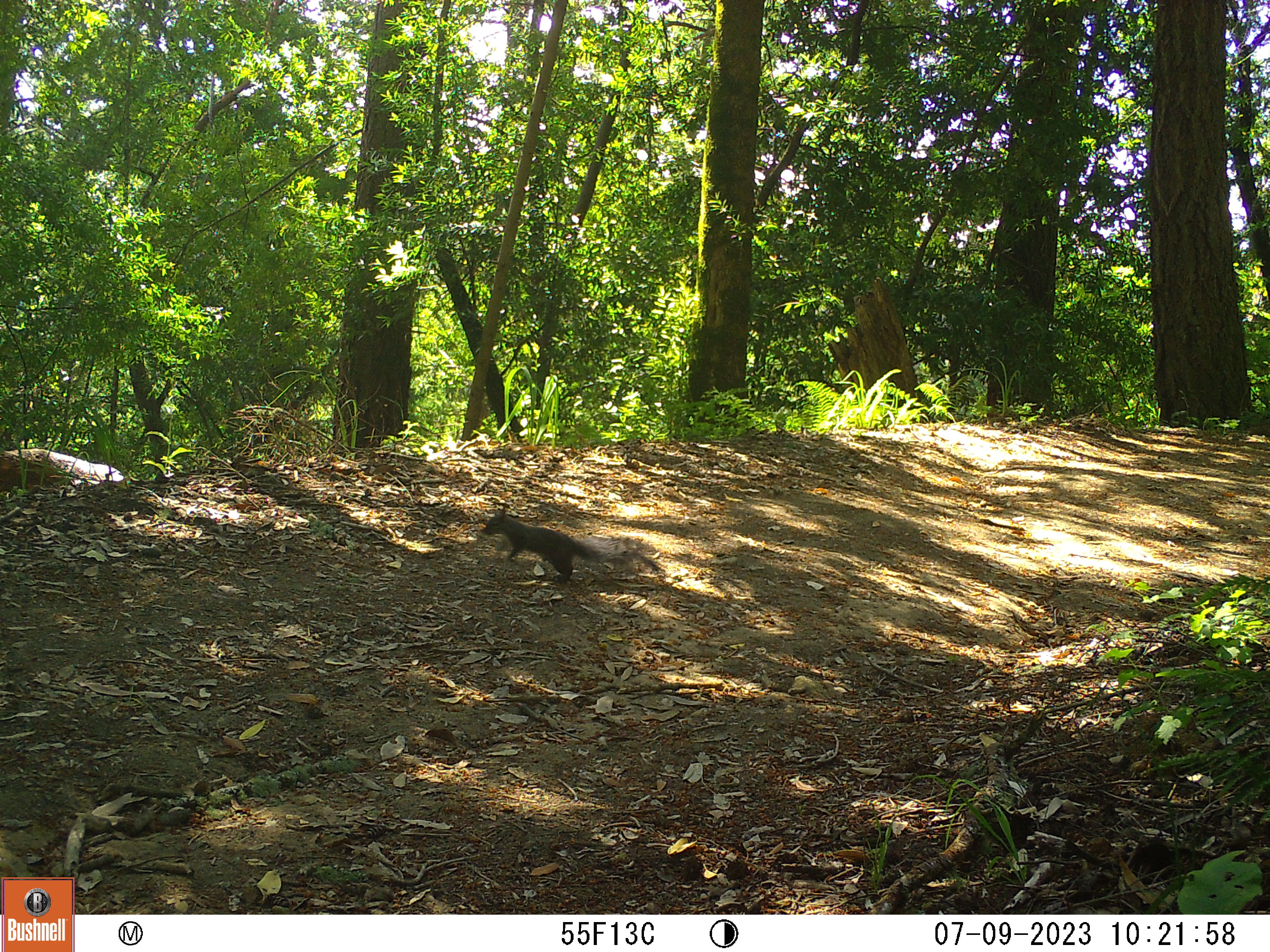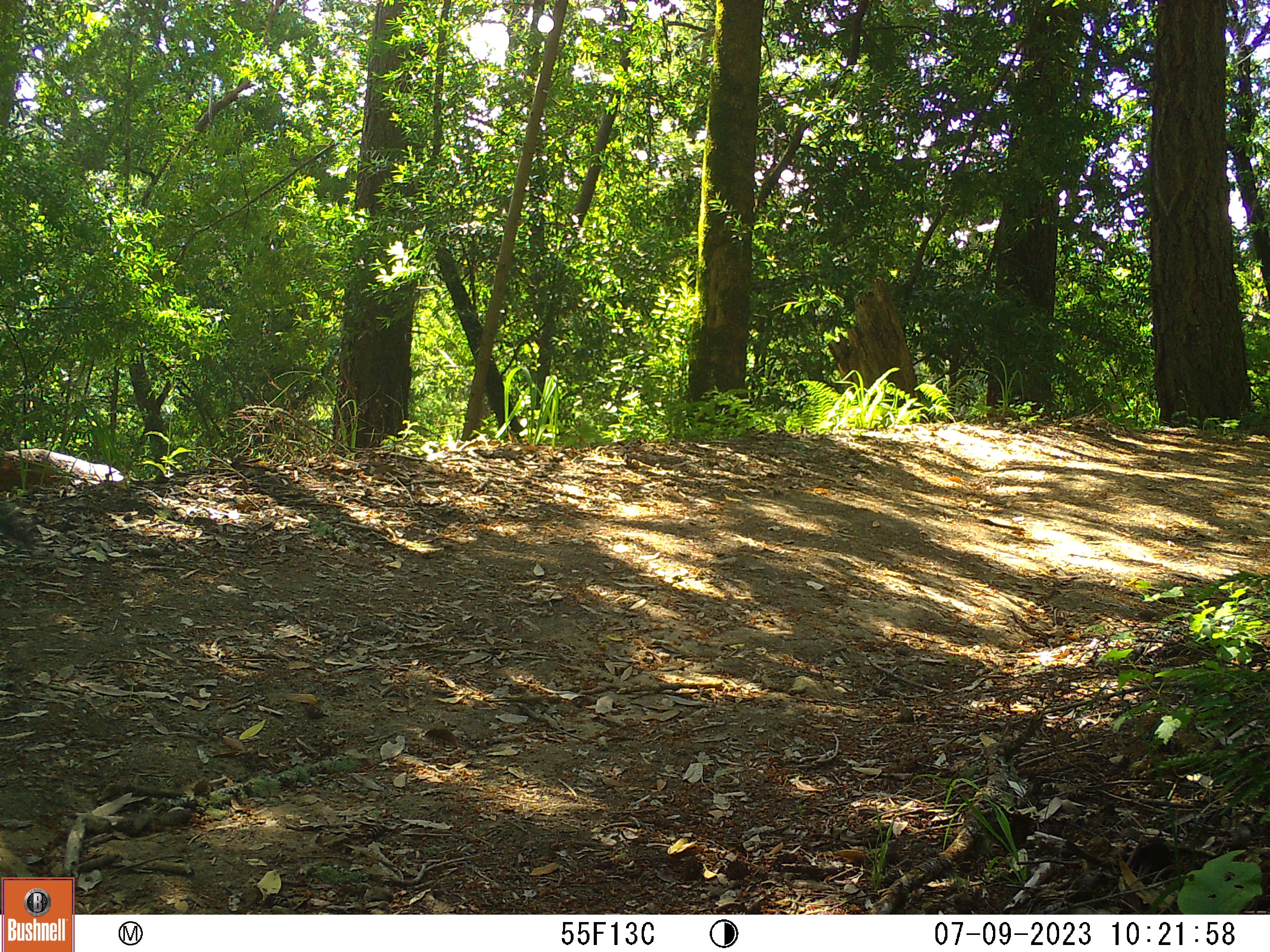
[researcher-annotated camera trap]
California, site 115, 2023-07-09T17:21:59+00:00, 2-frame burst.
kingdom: Animalia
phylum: Chordata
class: Mammalia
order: Rodentia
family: Sciuridae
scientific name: Sciuridae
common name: squirrel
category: unknown squirrel